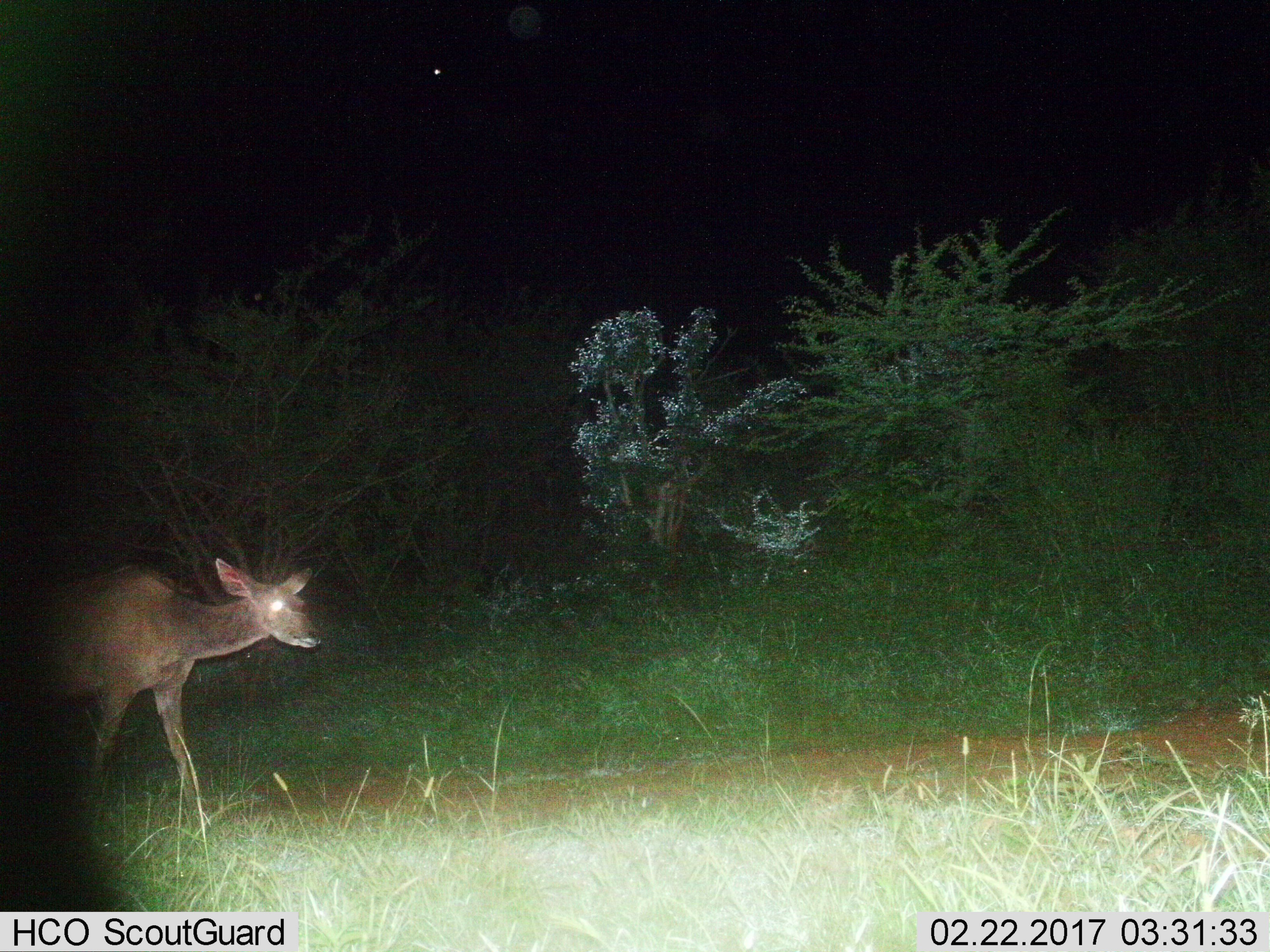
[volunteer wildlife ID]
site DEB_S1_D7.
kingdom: Animalia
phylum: Chordata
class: Mammalia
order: Artiodactyla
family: Bovidae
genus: Tragelaphus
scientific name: Tragelaphus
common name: kudu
Kudu (Tragelaphus), count 1. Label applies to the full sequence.